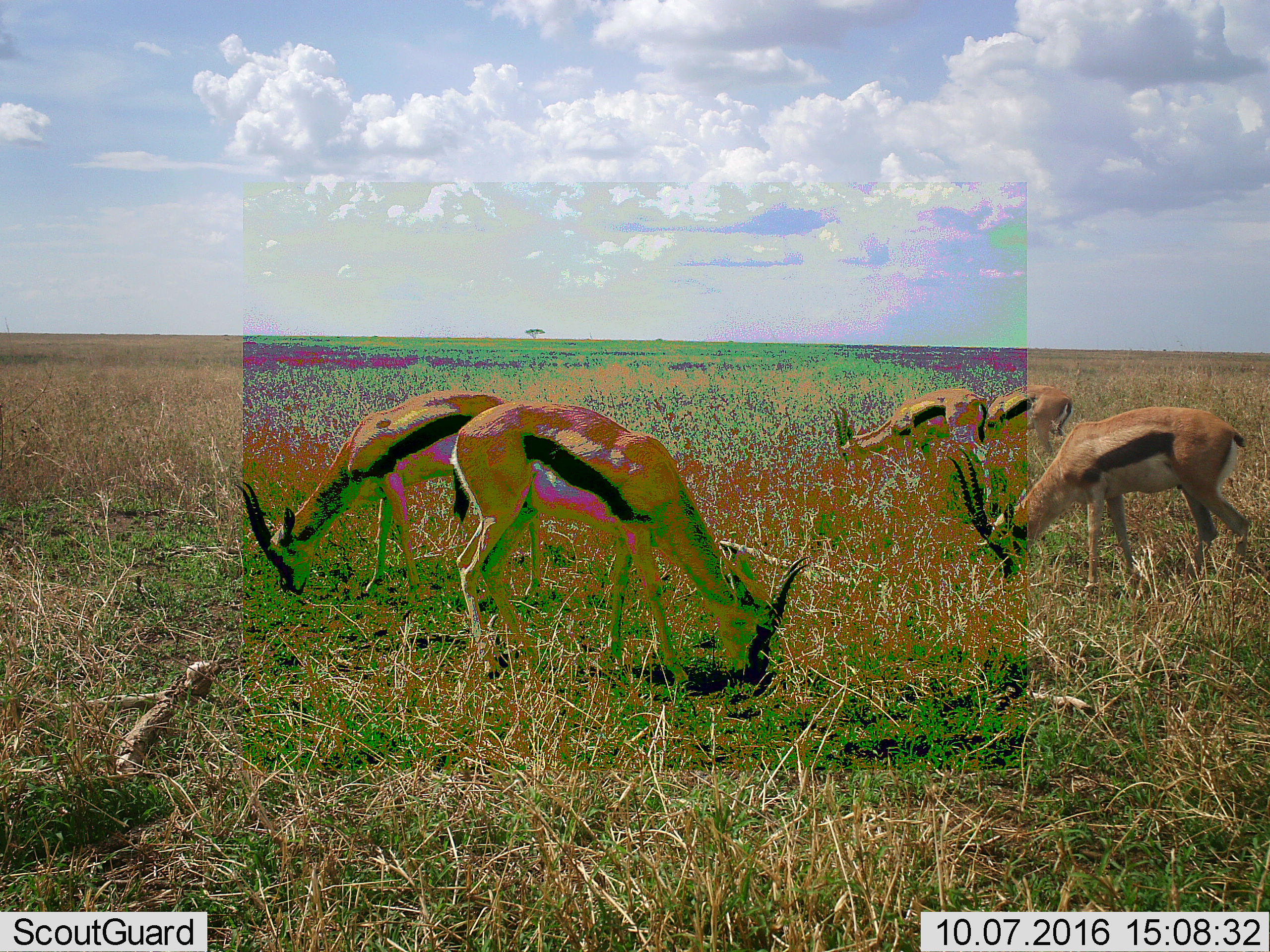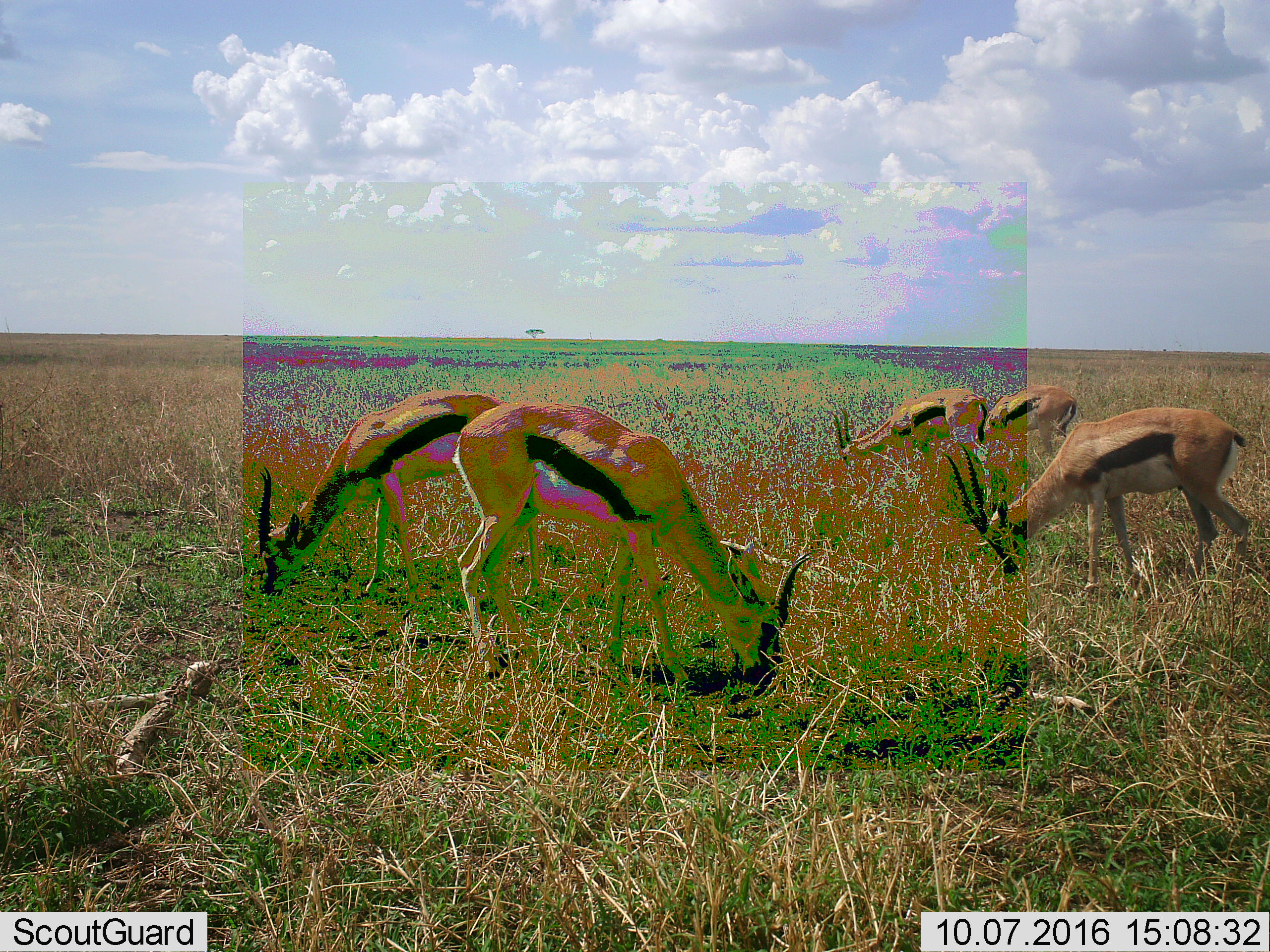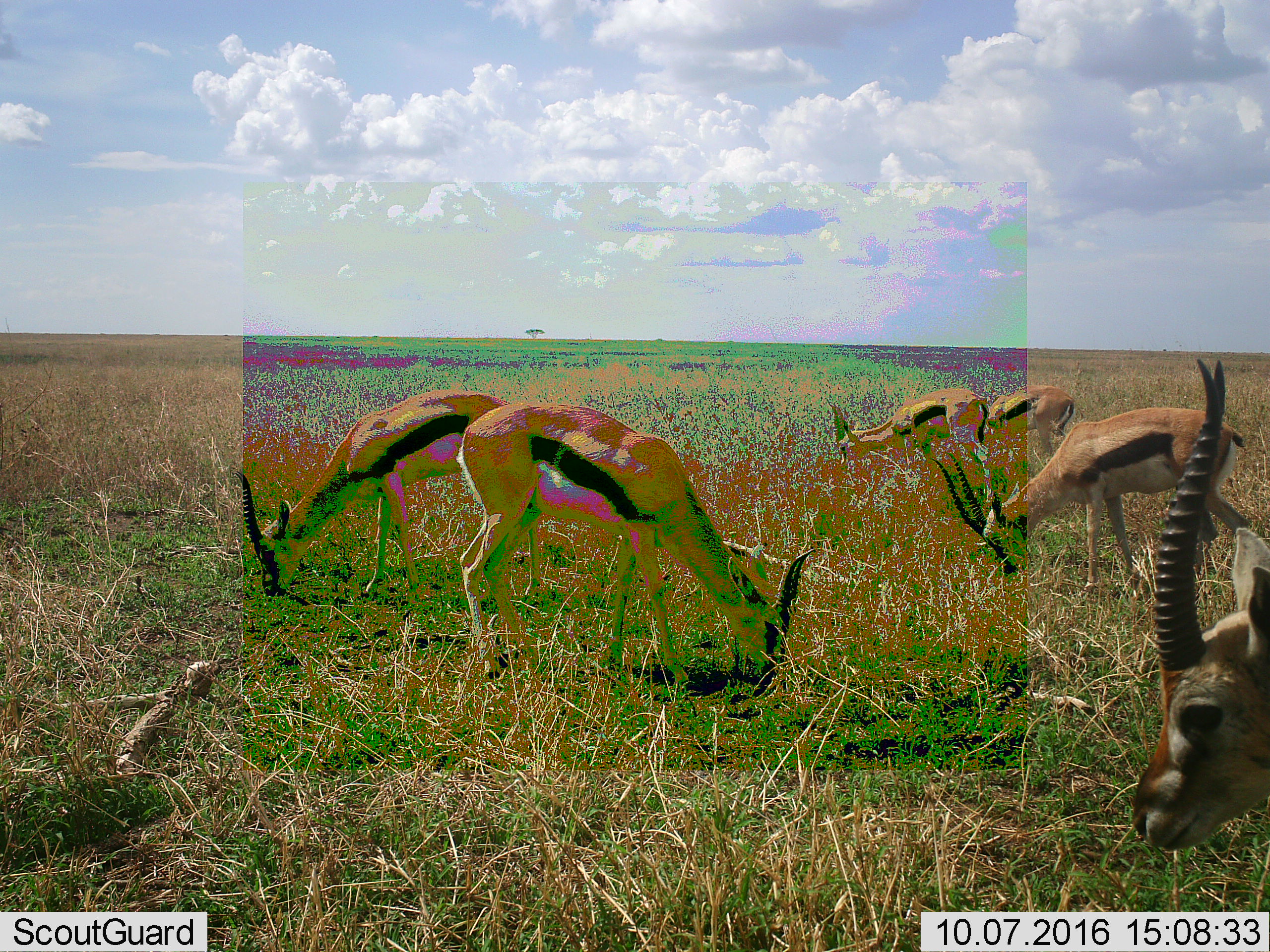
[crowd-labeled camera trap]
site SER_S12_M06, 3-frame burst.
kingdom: Animalia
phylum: Chordata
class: Mammalia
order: Artiodactyla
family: Bovidae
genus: Eudorcas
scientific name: Eudorcas thomsonii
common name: thomson's gazelle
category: gazellethomsons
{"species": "gazellethomsons (thomson's gazelle) (Eudorcas thomsonii)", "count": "5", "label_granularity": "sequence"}